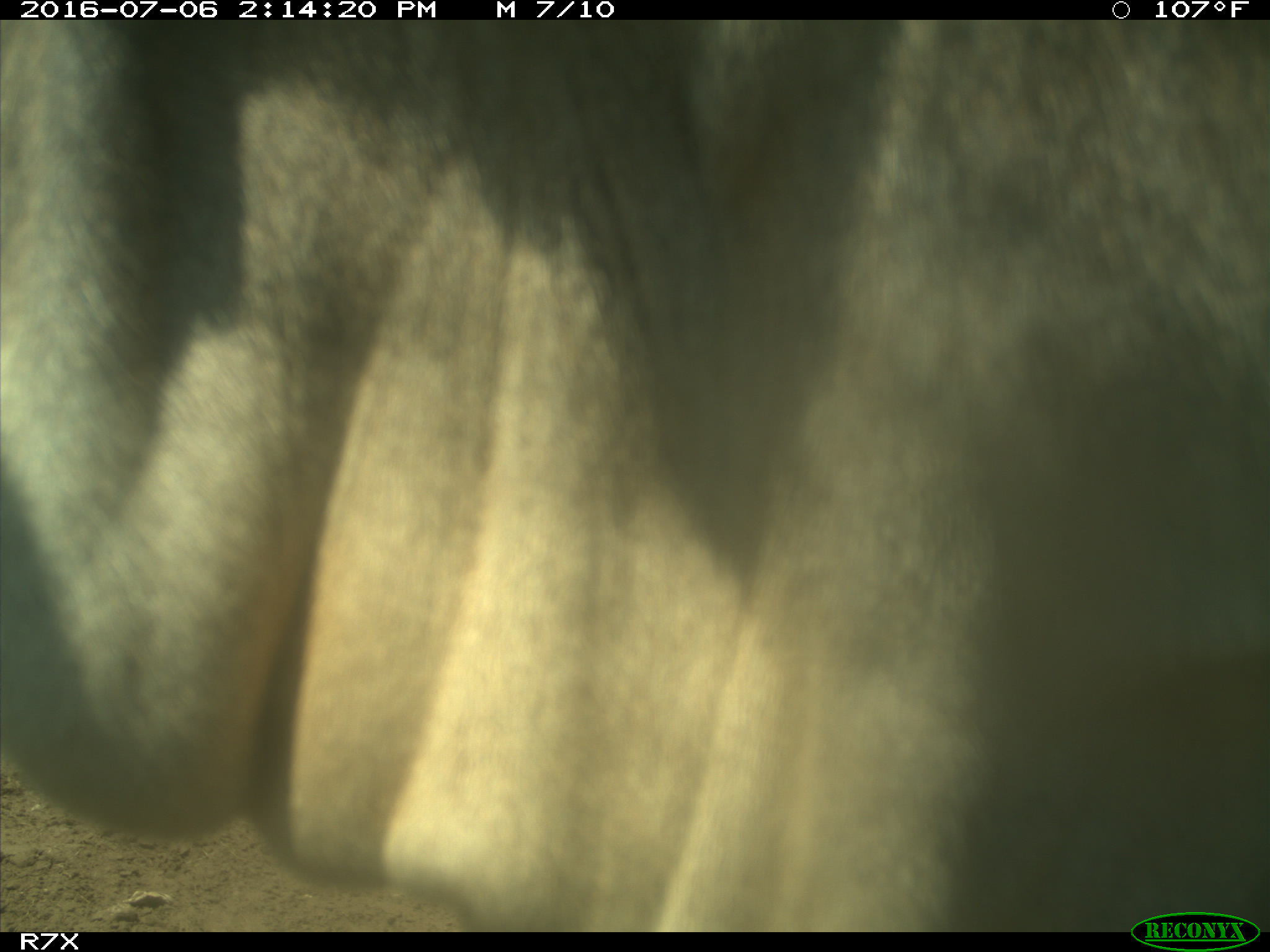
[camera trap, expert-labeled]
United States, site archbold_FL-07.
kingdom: Animalia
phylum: Chordata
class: Mammalia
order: Artiodactyla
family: Bovidae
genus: Bos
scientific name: Bos taurus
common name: domestic cow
Bos taurus (domestic cow).